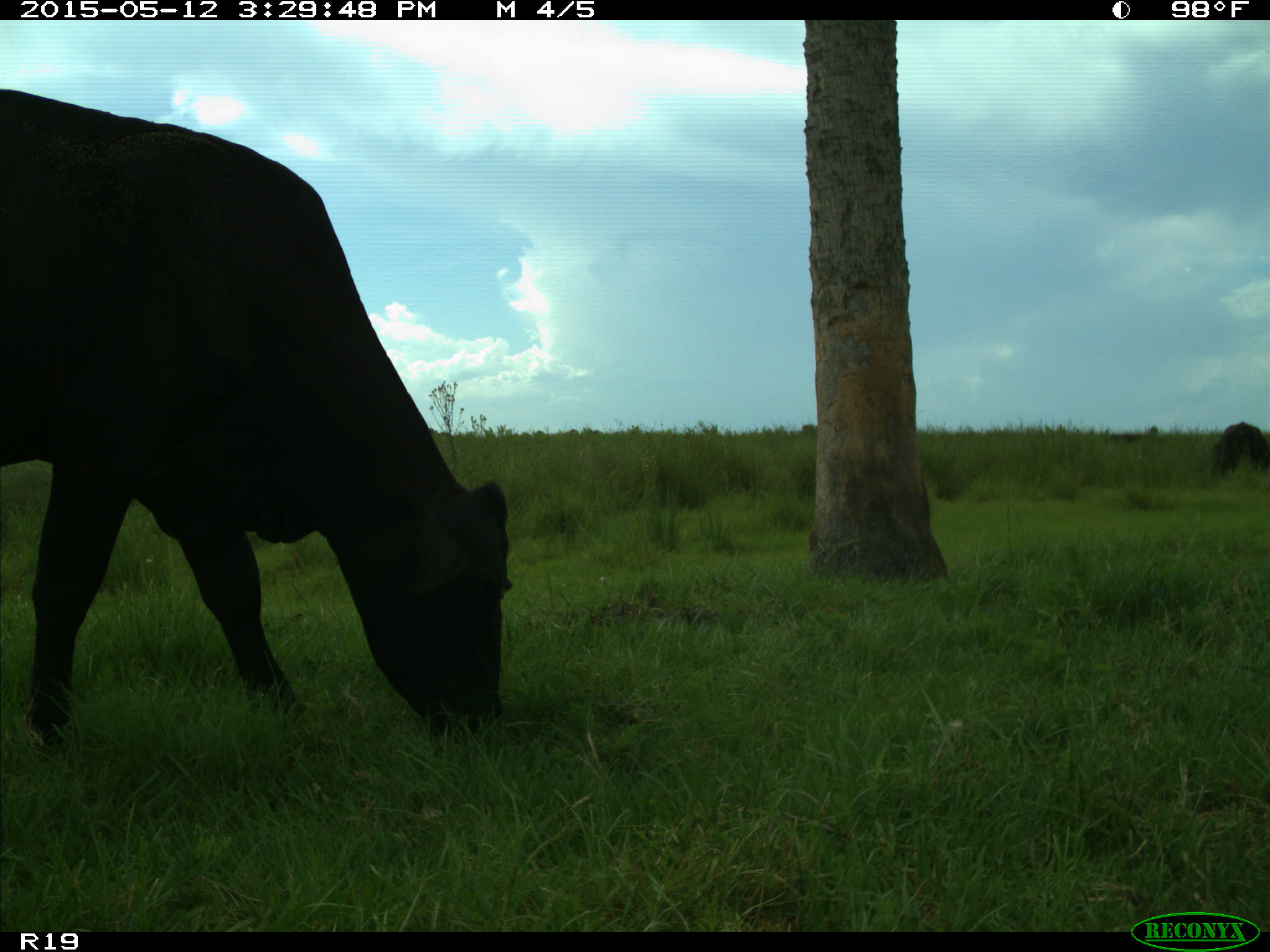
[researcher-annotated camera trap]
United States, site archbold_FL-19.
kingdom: Animalia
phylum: Chordata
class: Mammalia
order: Artiodactyla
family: Bovidae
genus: Bos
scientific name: Bos taurus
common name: domestic cow